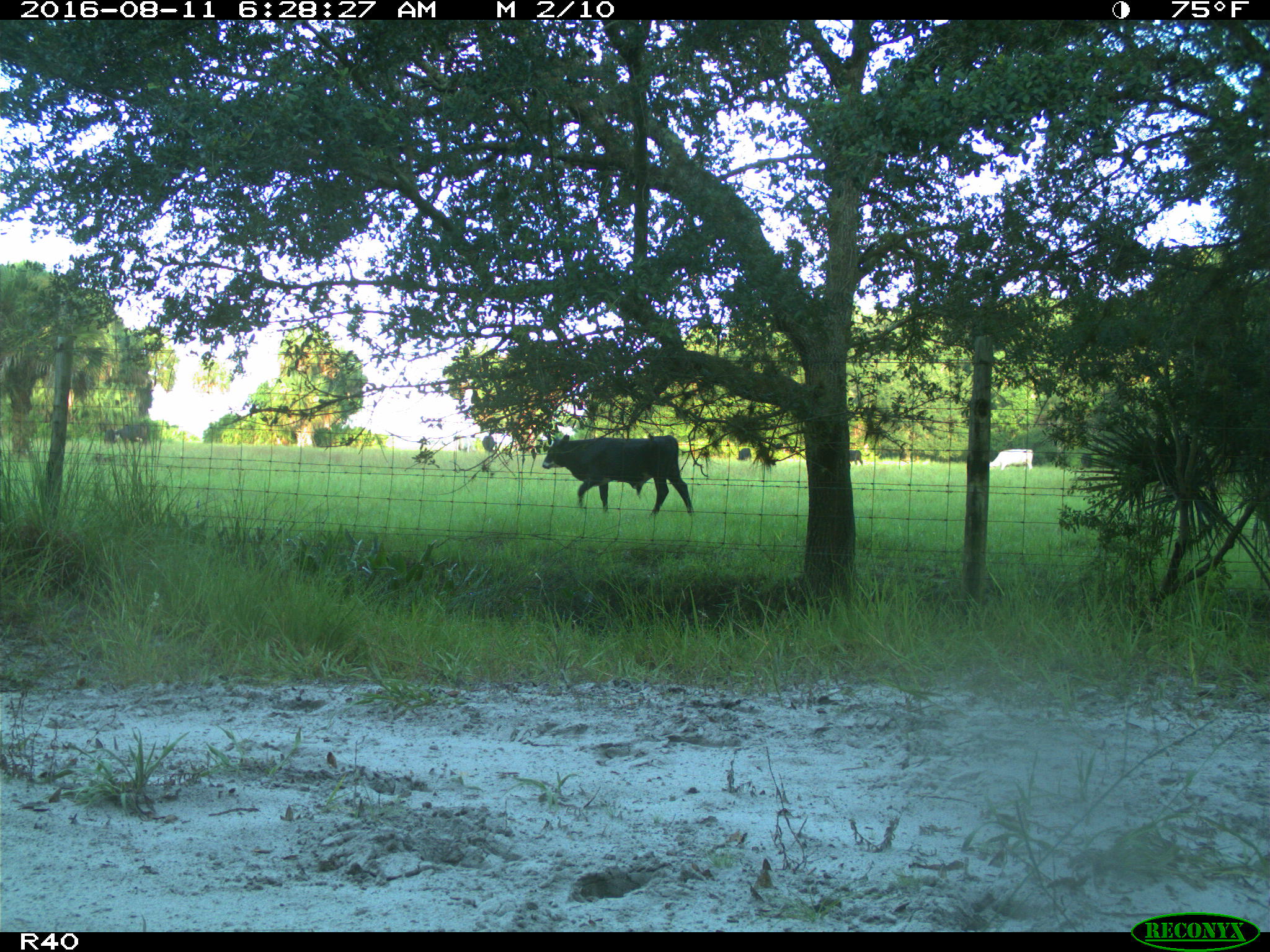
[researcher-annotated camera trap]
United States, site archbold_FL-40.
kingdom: Animalia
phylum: Chordata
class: Mammalia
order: Artiodactyla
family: Bovidae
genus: Bos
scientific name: Bos taurus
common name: domestic cow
Bos taurus (domestic cow).